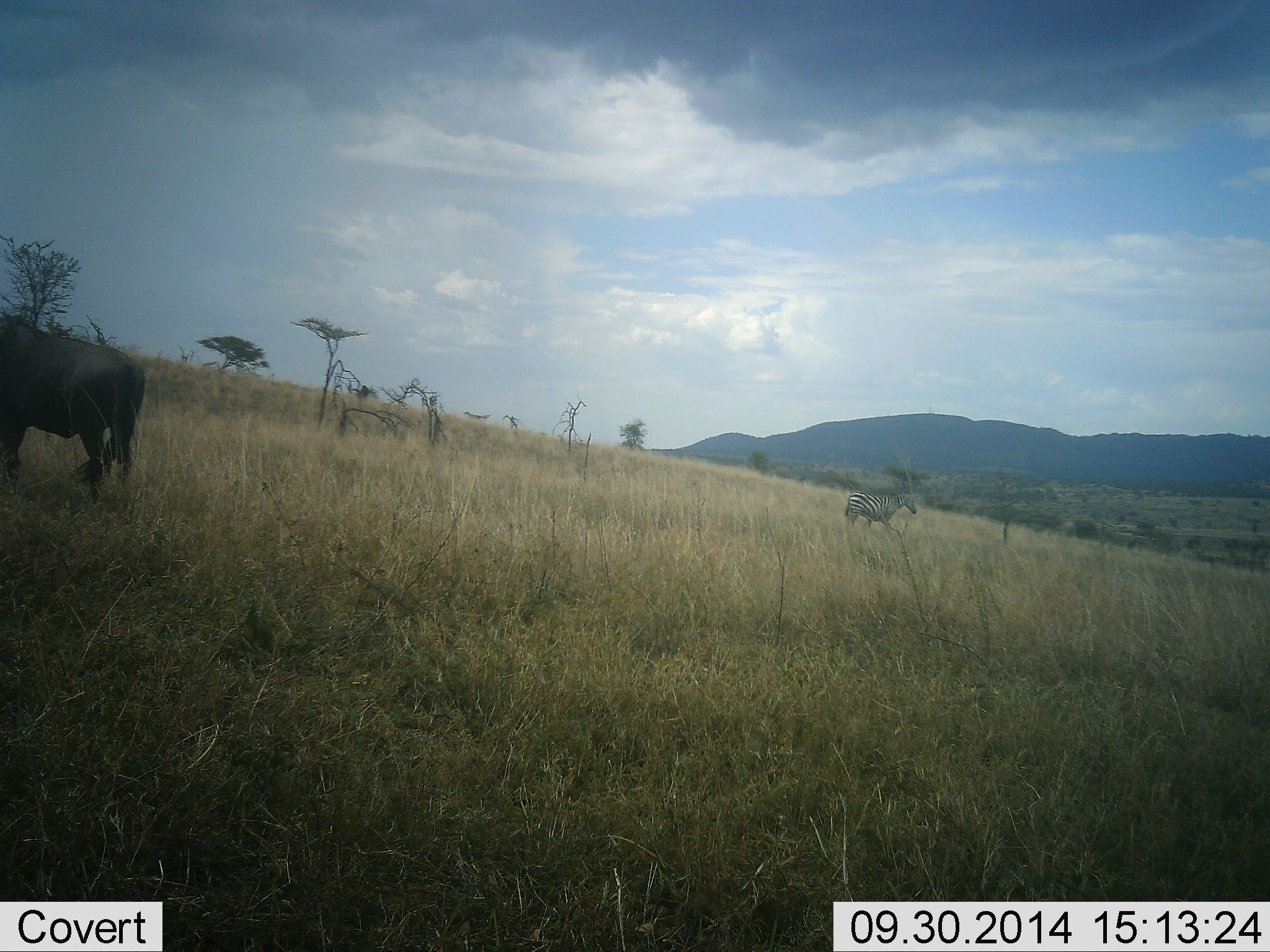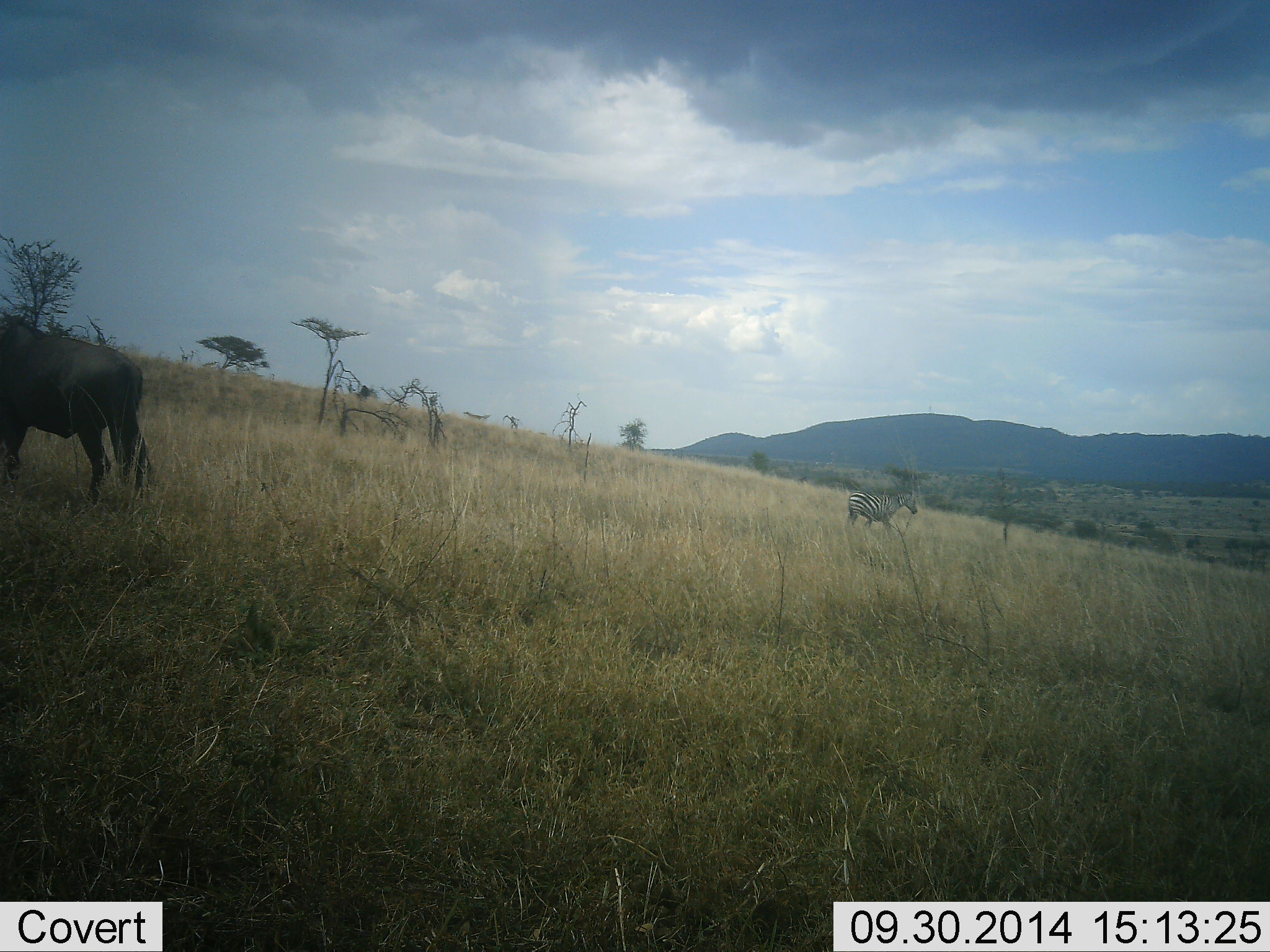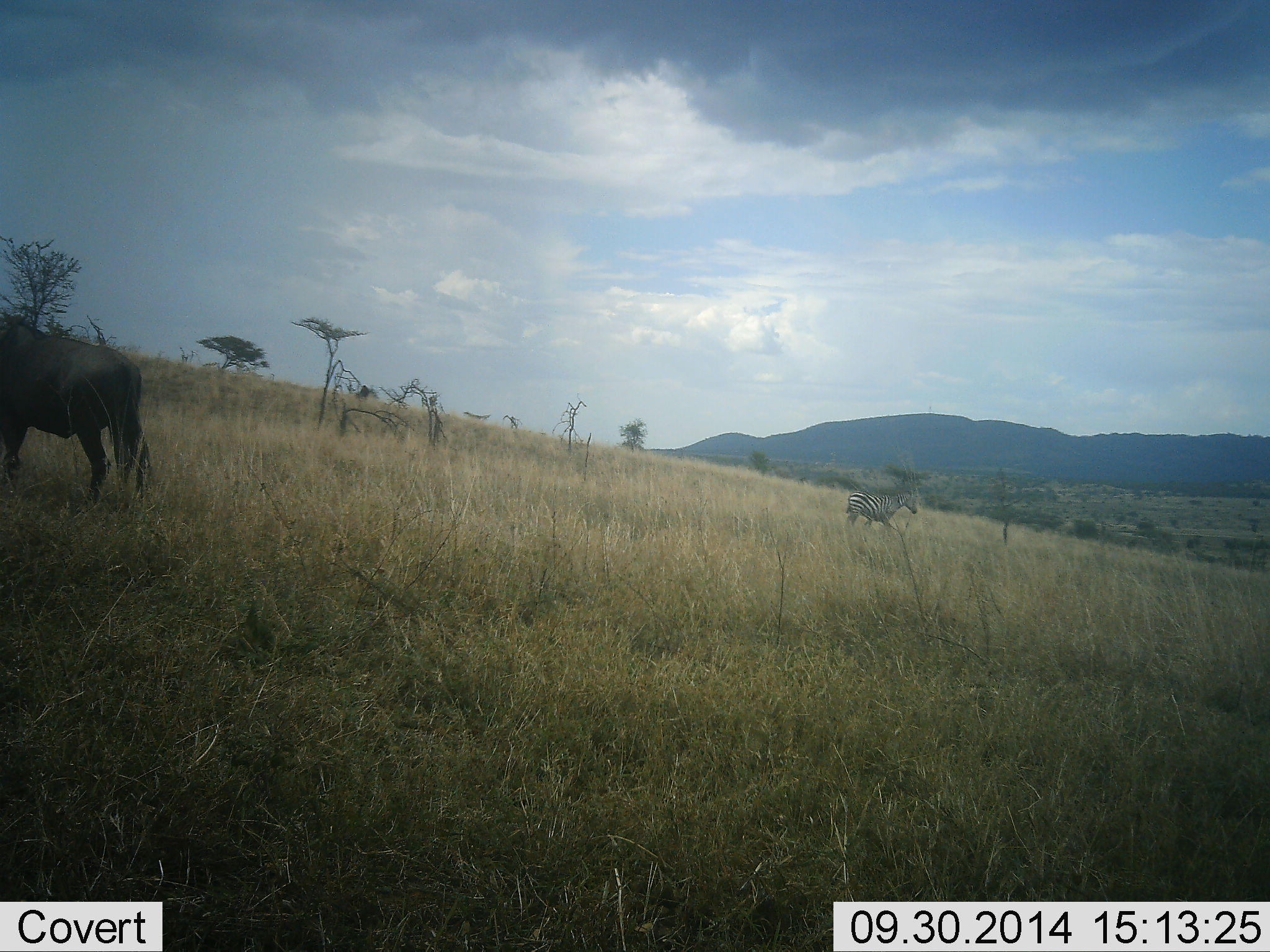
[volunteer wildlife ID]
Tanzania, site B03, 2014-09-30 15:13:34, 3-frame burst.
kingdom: Animalia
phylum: Chordata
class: Mammalia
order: Artiodactyla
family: Bovidae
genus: Connochaetes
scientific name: Connochaetes taurinus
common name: blue wildebeest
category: wildebeest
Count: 1.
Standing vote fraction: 80%.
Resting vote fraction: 0%.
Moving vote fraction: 13%.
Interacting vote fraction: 0%.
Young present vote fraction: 7%.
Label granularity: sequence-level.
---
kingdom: Animalia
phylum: Chordata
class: Mammalia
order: Perissodactyla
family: Equidae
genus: Equus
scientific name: Equus quagga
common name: plains zebra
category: zebra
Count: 1.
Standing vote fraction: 75%.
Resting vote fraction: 0%.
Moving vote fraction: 25%.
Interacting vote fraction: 0%.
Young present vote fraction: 0%.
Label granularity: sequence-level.